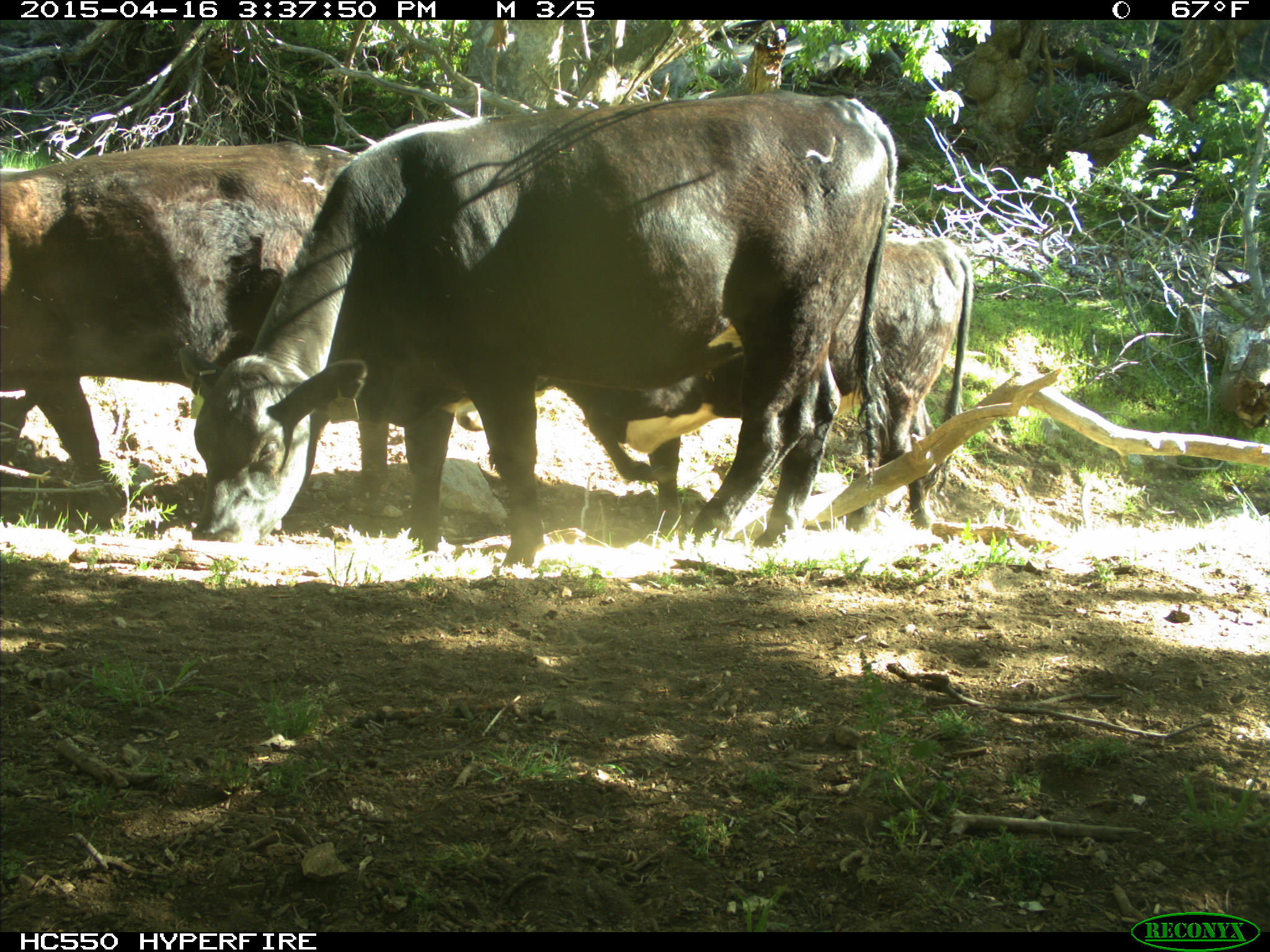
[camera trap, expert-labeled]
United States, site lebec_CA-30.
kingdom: Animalia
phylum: Chordata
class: Mammalia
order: Artiodactyla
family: Bovidae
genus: Bos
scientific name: Bos taurus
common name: domestic cow